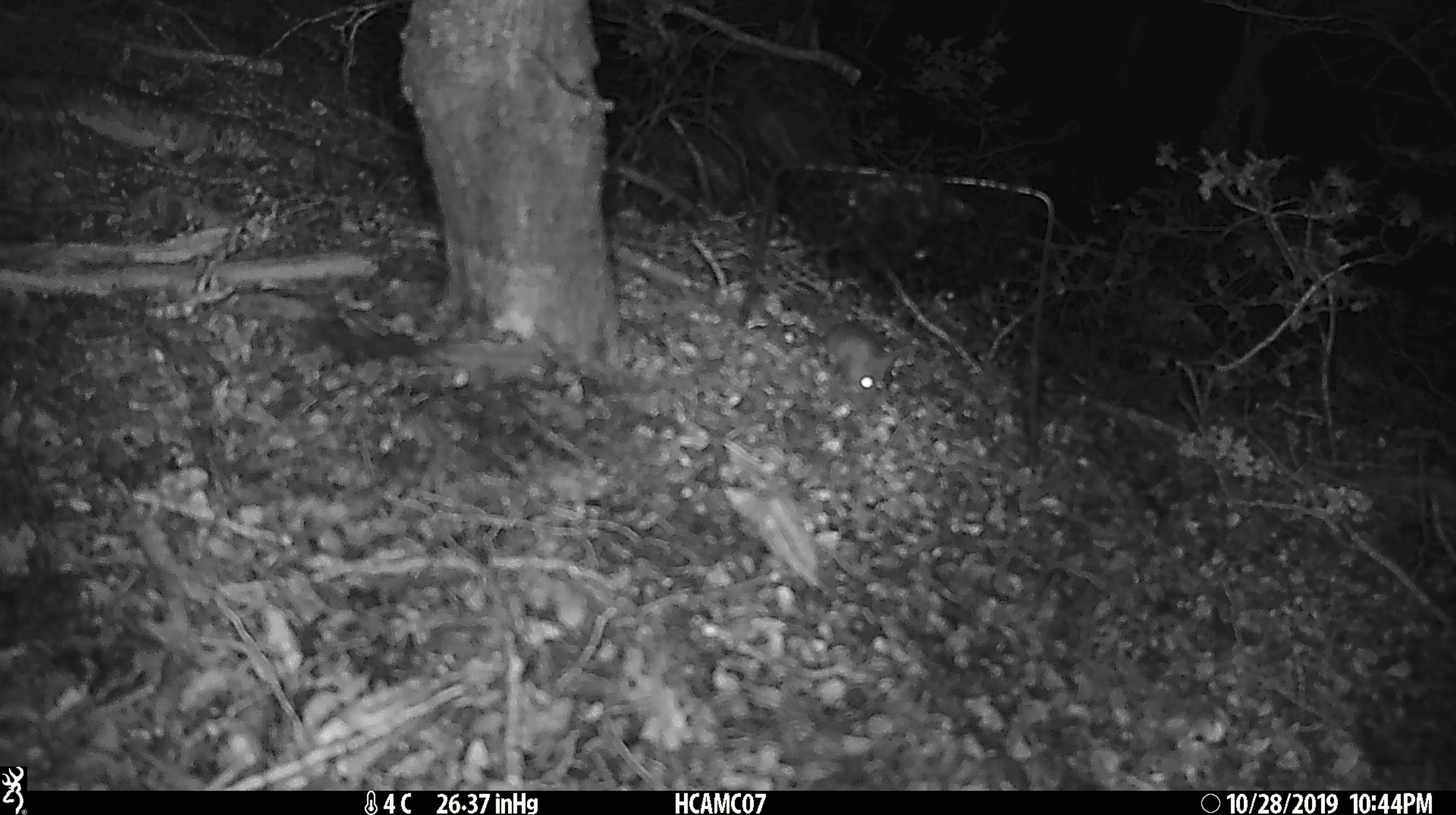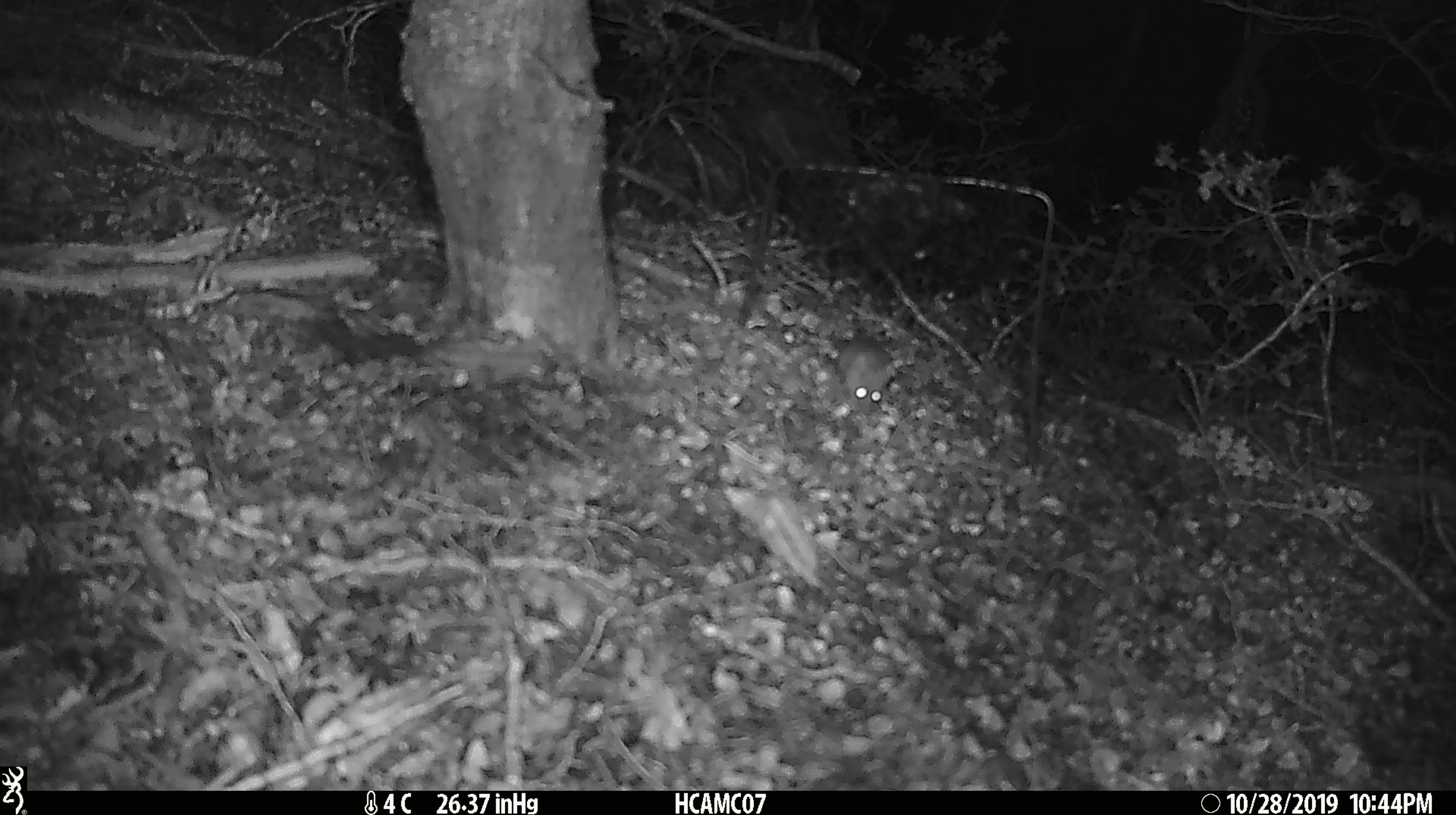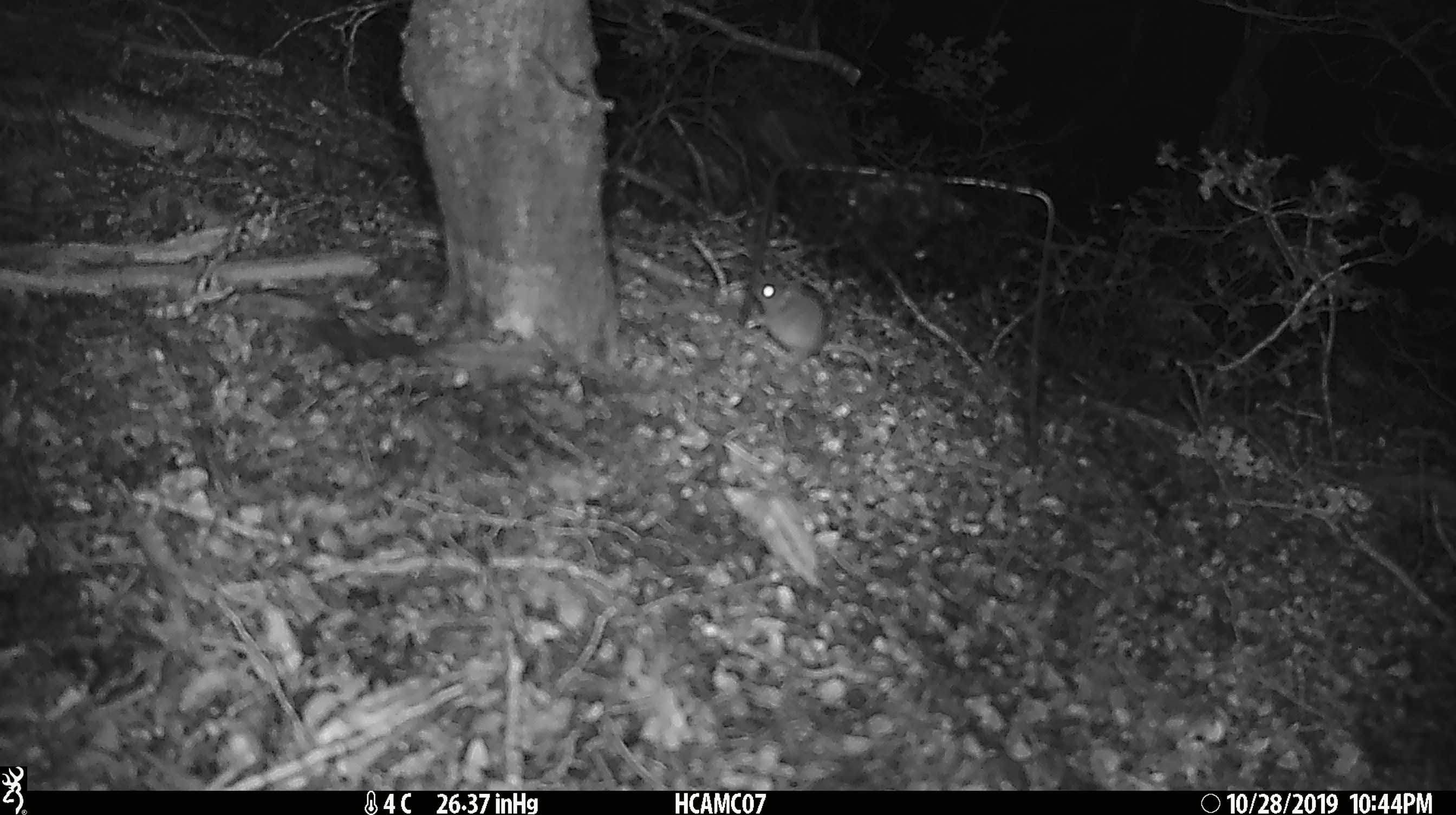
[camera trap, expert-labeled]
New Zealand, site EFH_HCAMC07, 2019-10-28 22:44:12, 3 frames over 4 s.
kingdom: Animalia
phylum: Chordata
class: Mammalia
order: Rodentia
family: Muridae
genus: Mus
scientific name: Mus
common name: mouse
Mouse (Mus).